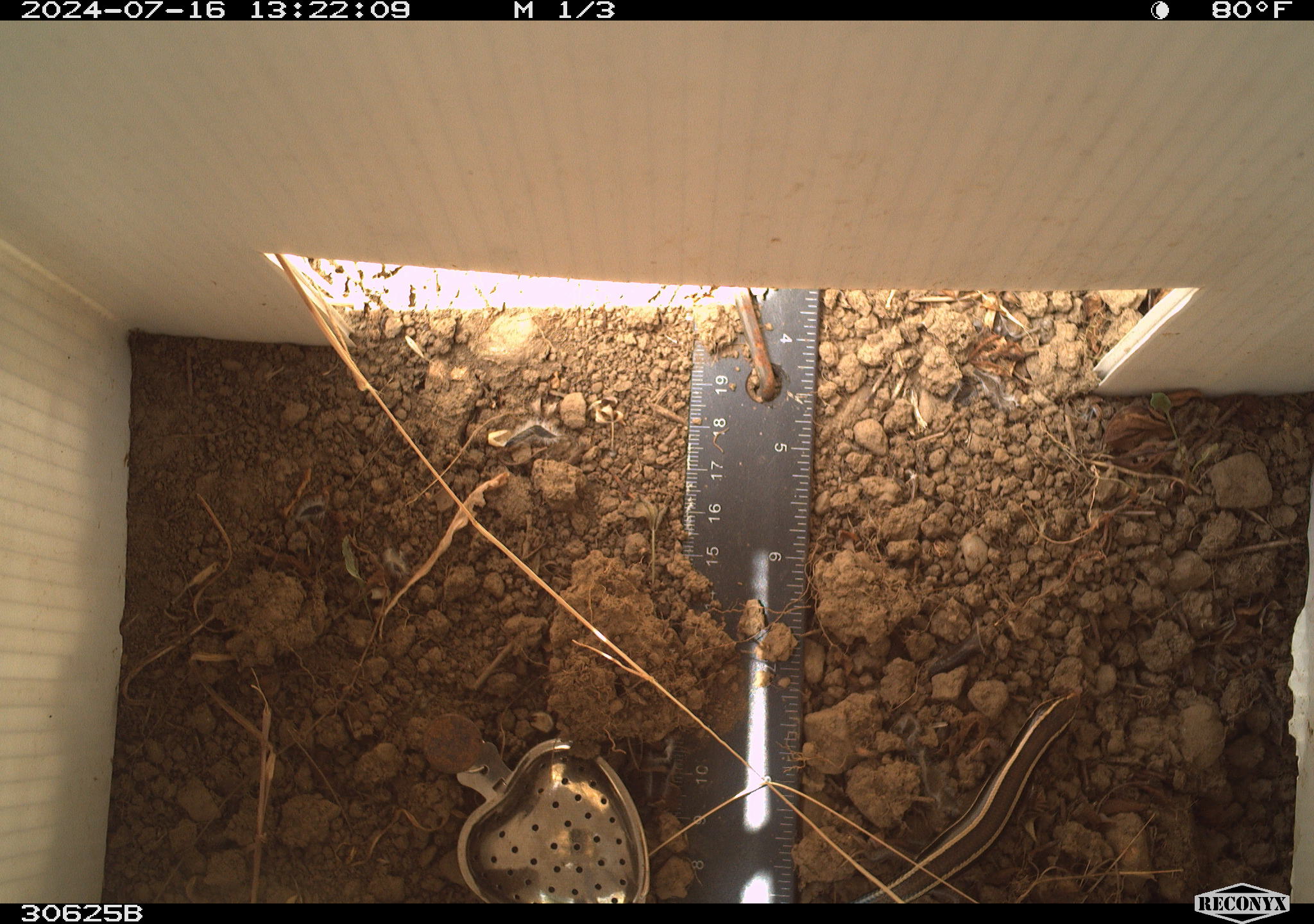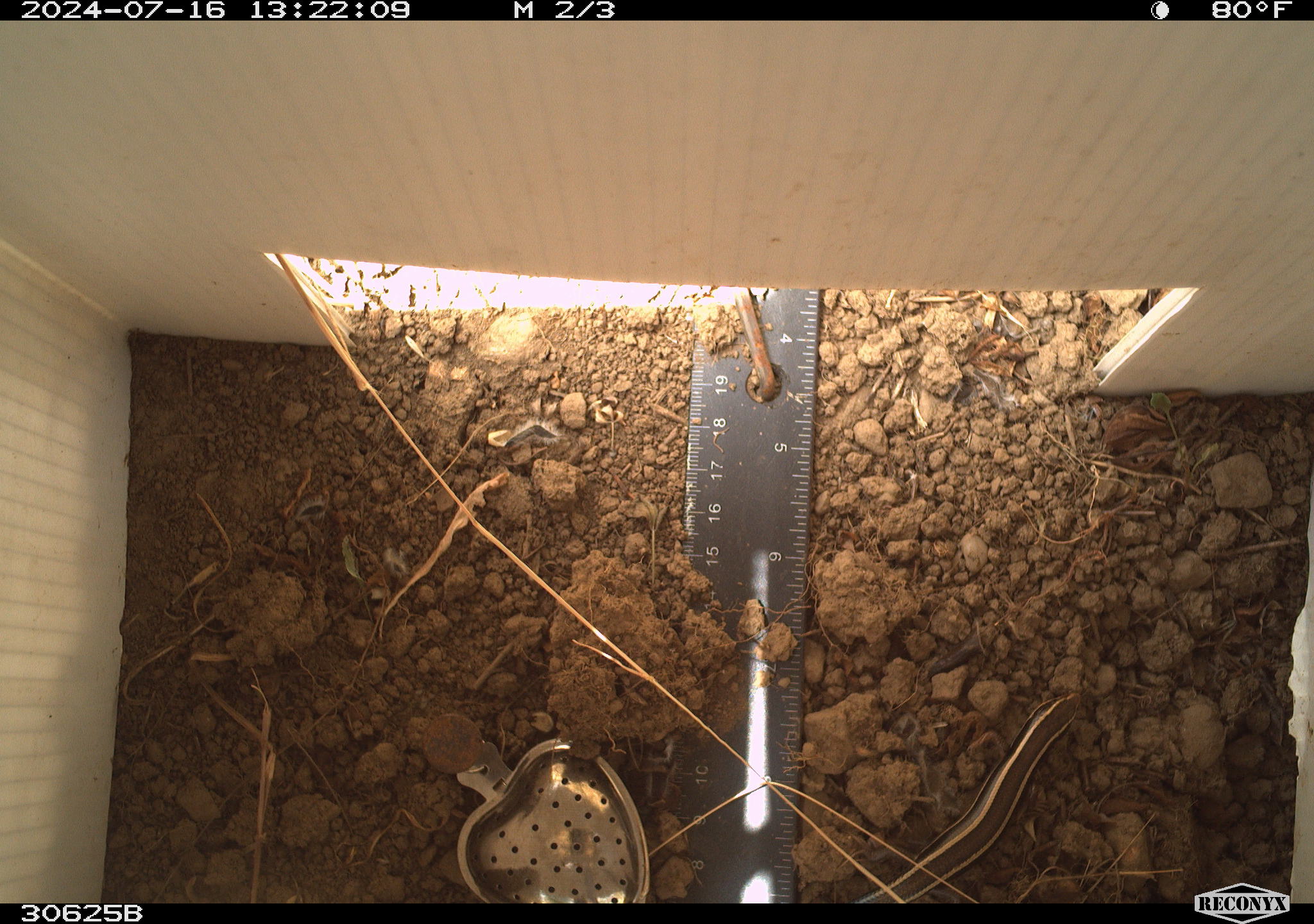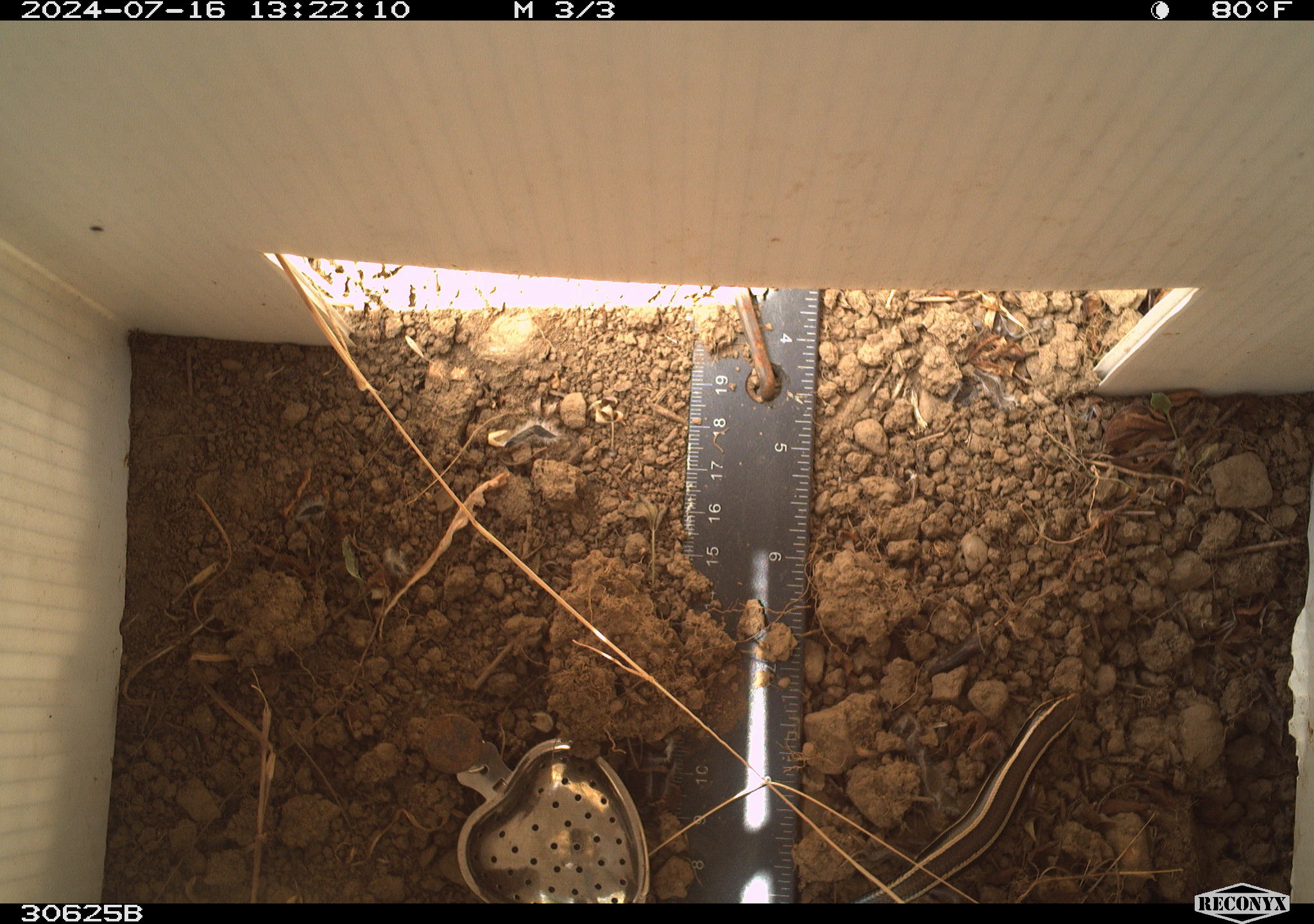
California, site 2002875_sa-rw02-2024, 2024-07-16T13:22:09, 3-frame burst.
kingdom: Animalia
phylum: Chordata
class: Reptilia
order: Squamata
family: Scincidae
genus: Plestiodon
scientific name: Plestiodon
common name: blue-tailed skinks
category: plestiodon species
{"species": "plestiodon species (blue-tailed skinks) (Plestiodon)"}